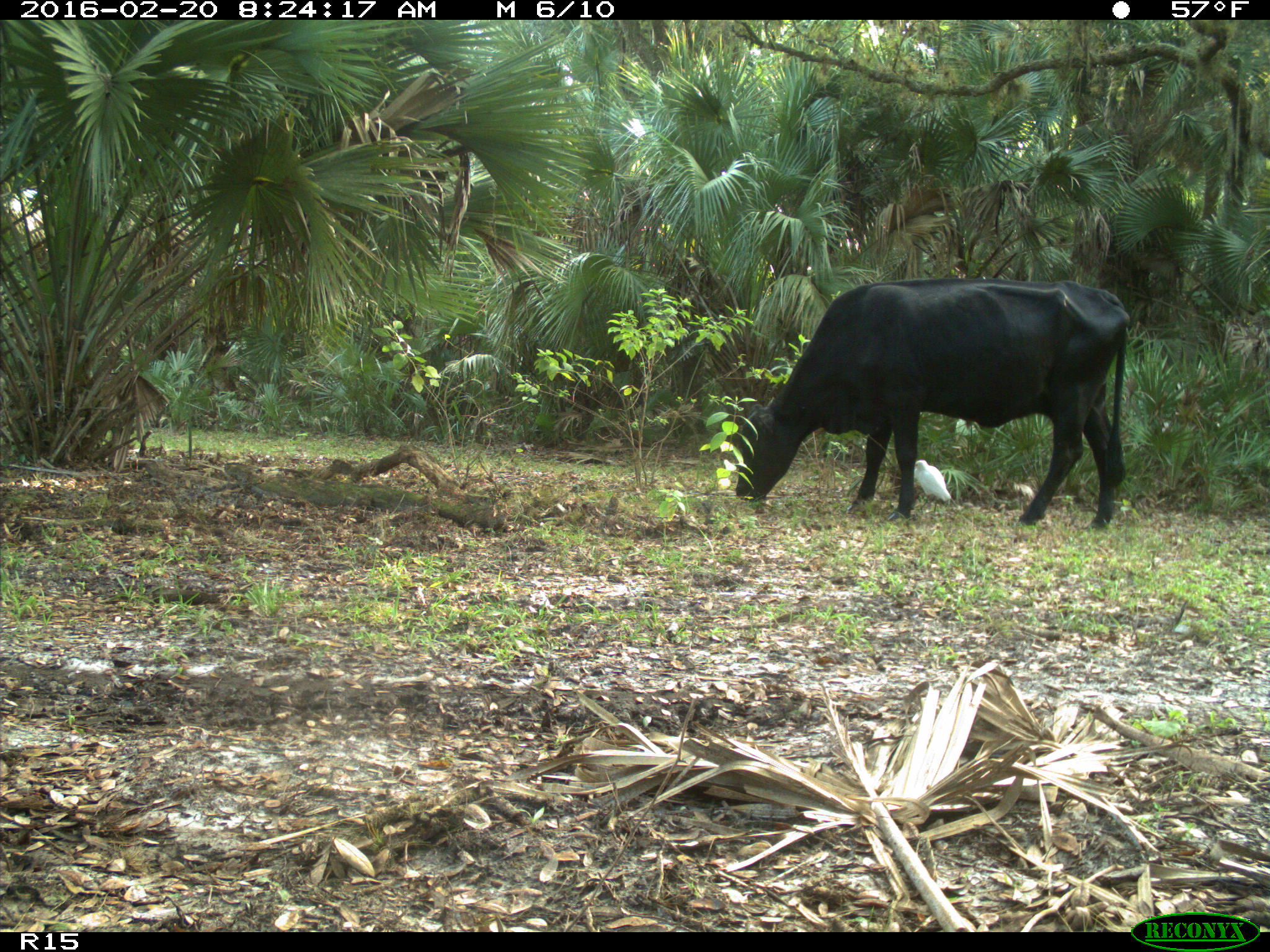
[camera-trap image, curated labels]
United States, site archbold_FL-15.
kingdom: Animalia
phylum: Chordata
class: Mammalia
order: Artiodactyla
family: Bovidae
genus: Bos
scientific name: Bos taurus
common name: domestic cow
Bos taurus (domestic cow).